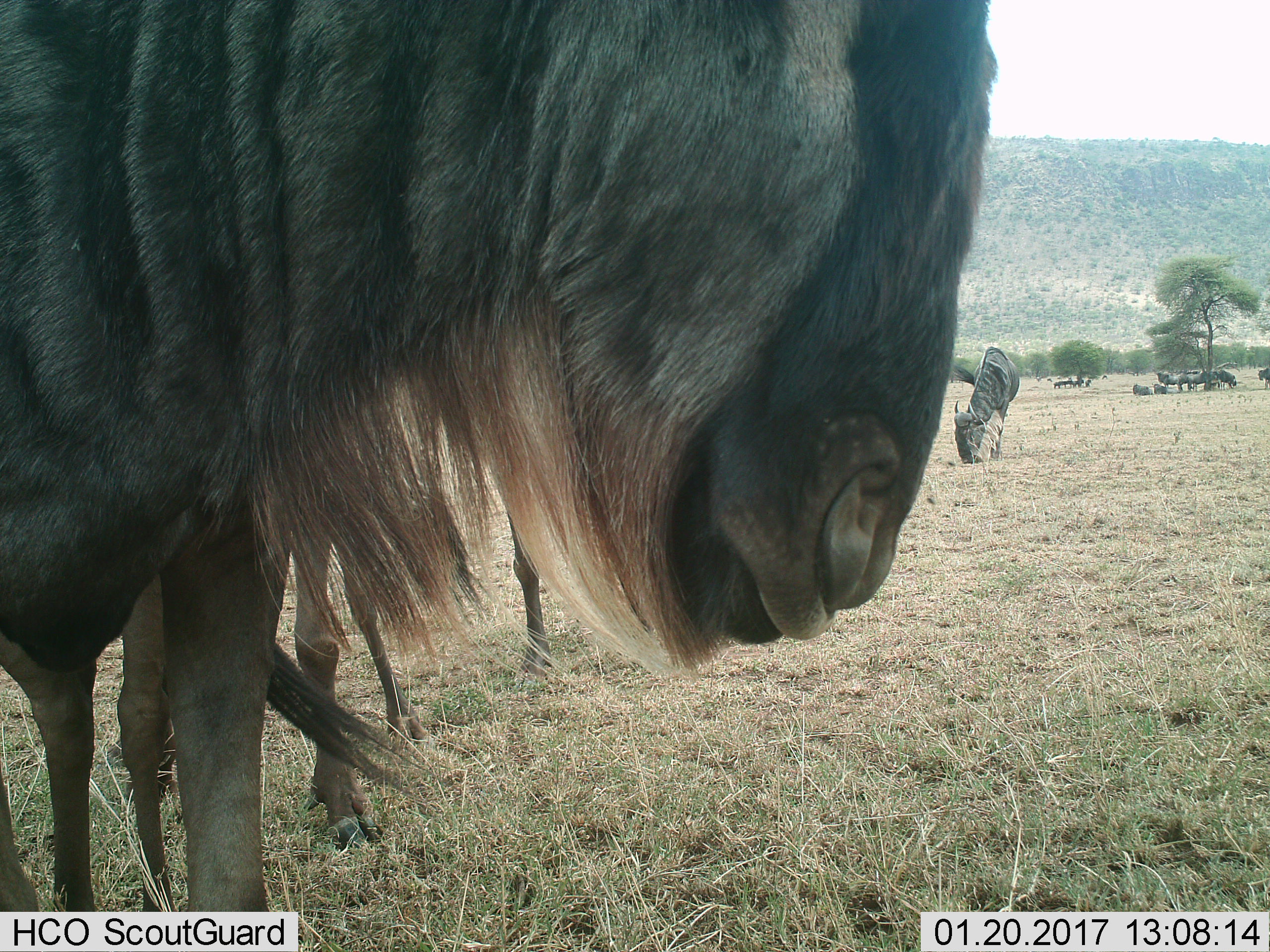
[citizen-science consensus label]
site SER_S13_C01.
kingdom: Animalia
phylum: Chordata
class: Mammalia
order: Artiodactyla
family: Bovidae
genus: Connochaetes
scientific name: Connochaetes taurinus taurinus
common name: blue wildebeest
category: wildebeestblue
Wildebeestblue (blue wildebeest) (Connochaetes taurinus taurinus), count 11-50. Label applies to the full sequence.